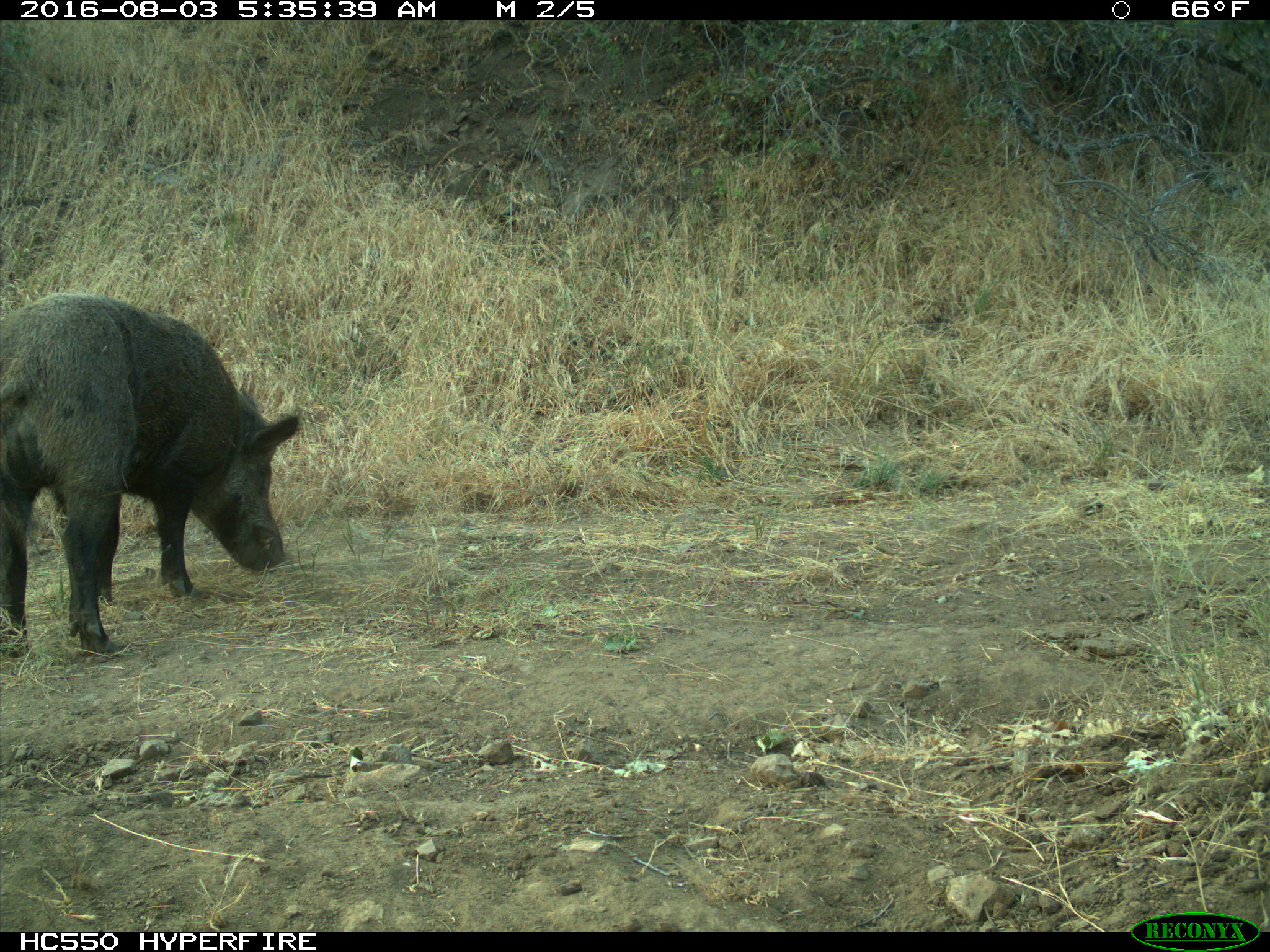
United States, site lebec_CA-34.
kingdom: Animalia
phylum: Chordata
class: Mammalia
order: Artiodactyla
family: Suidae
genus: Sus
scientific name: Sus scrofa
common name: wild boar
Sus scrofa (wild boar).